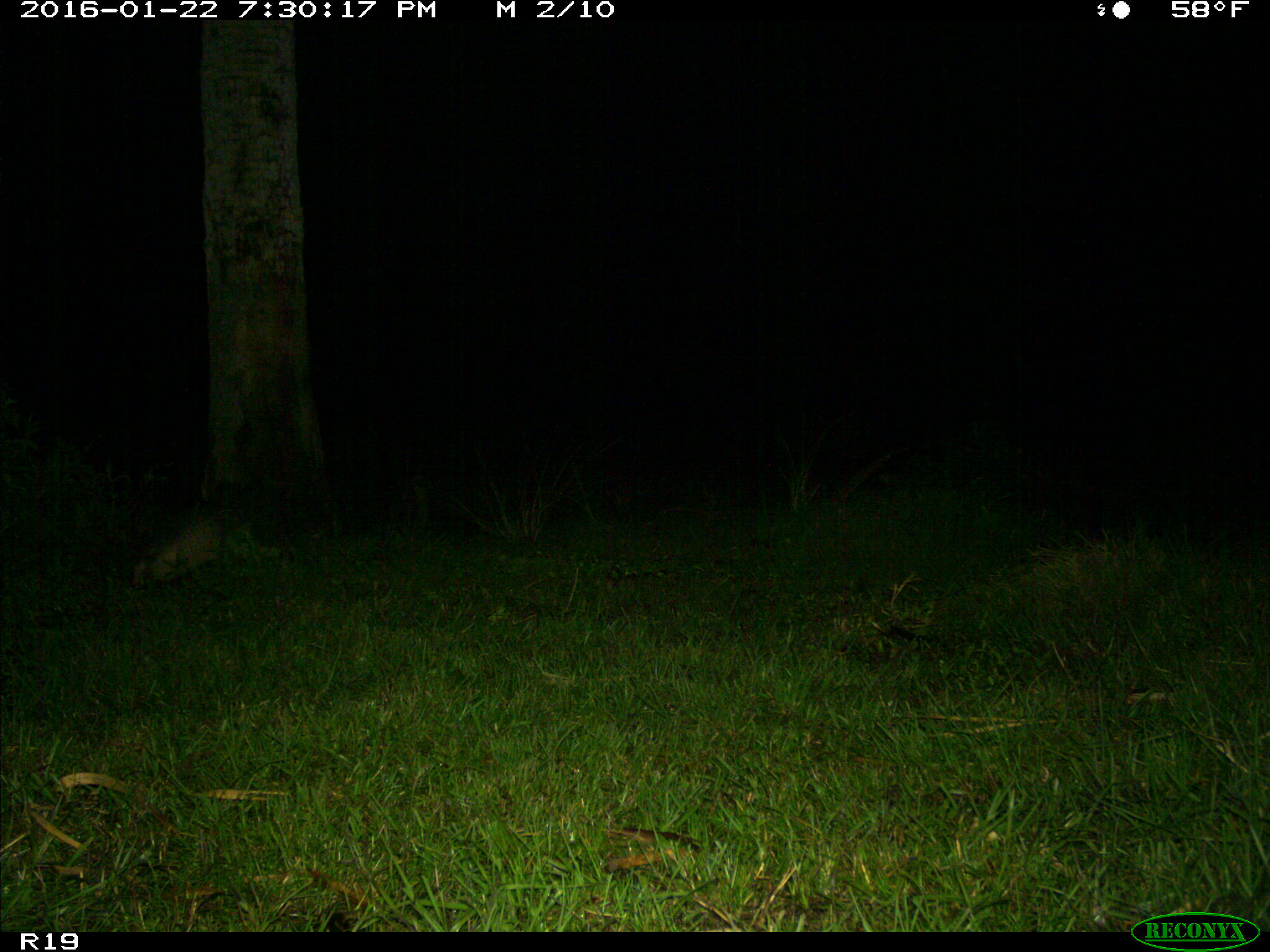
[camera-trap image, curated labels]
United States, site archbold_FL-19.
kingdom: Animalia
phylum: Chordata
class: Mammalia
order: Cingulata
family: Dasypodidae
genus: Dasypus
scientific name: Dasypus novemcinctus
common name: nine-banded armadillo